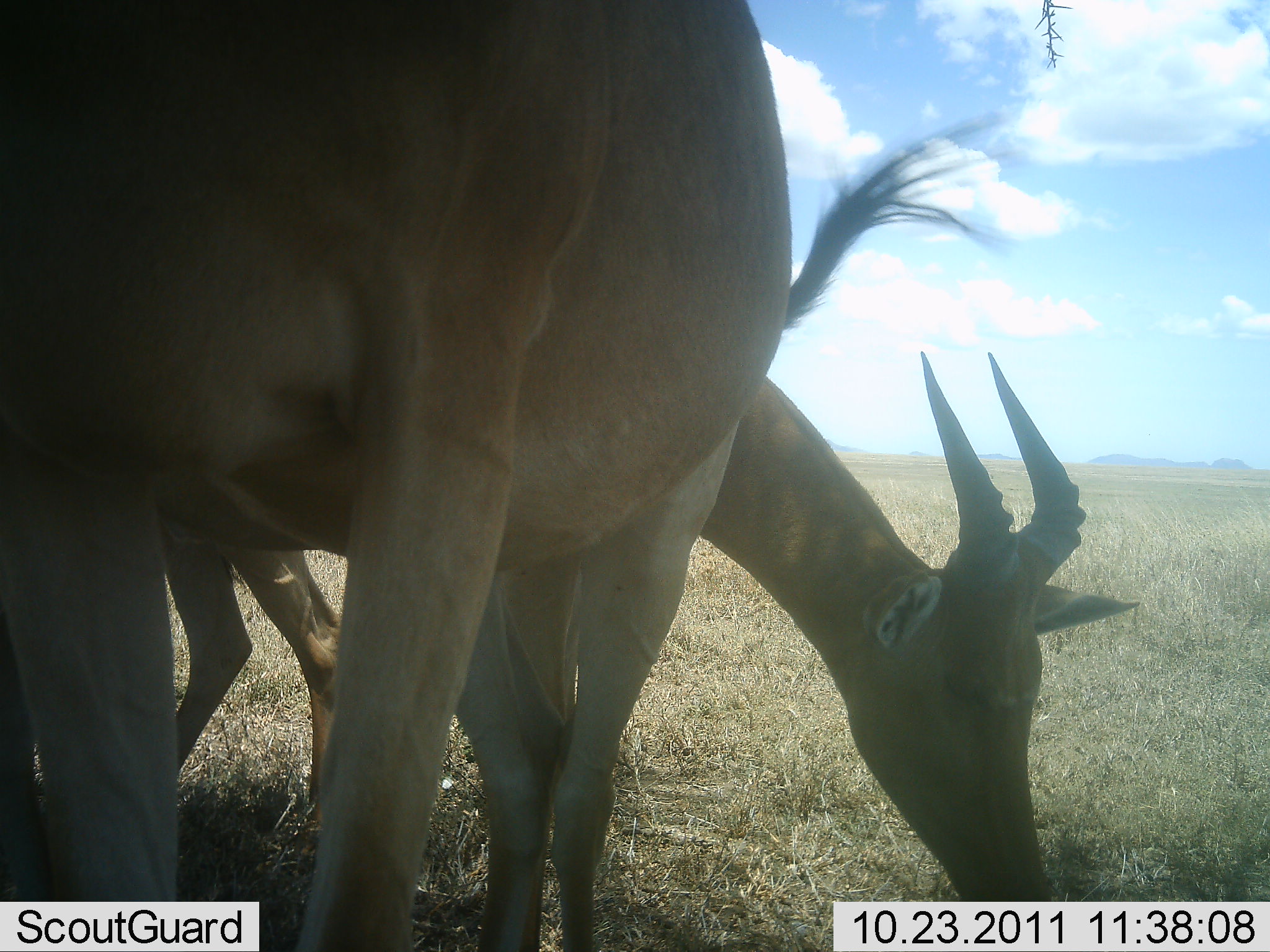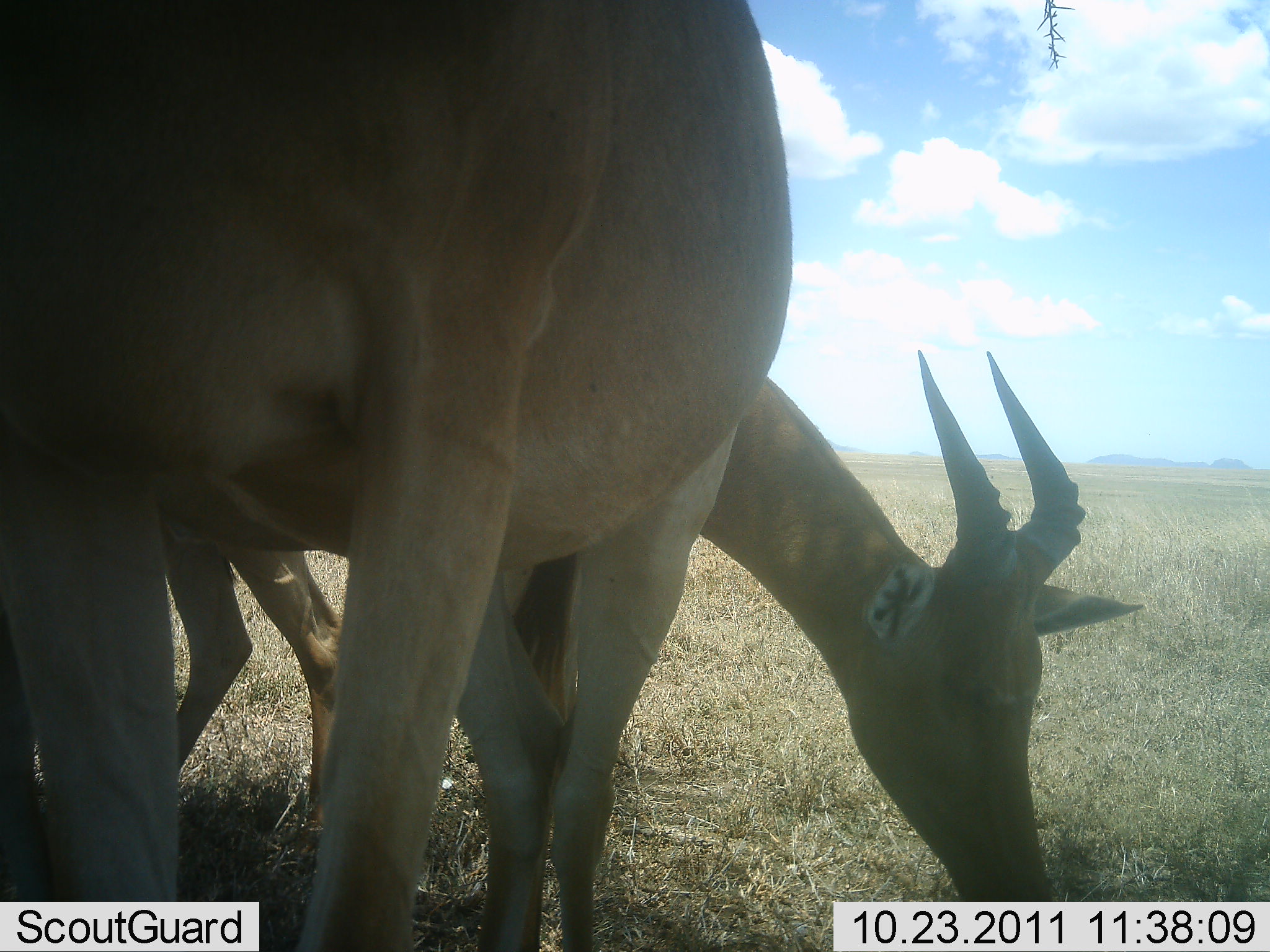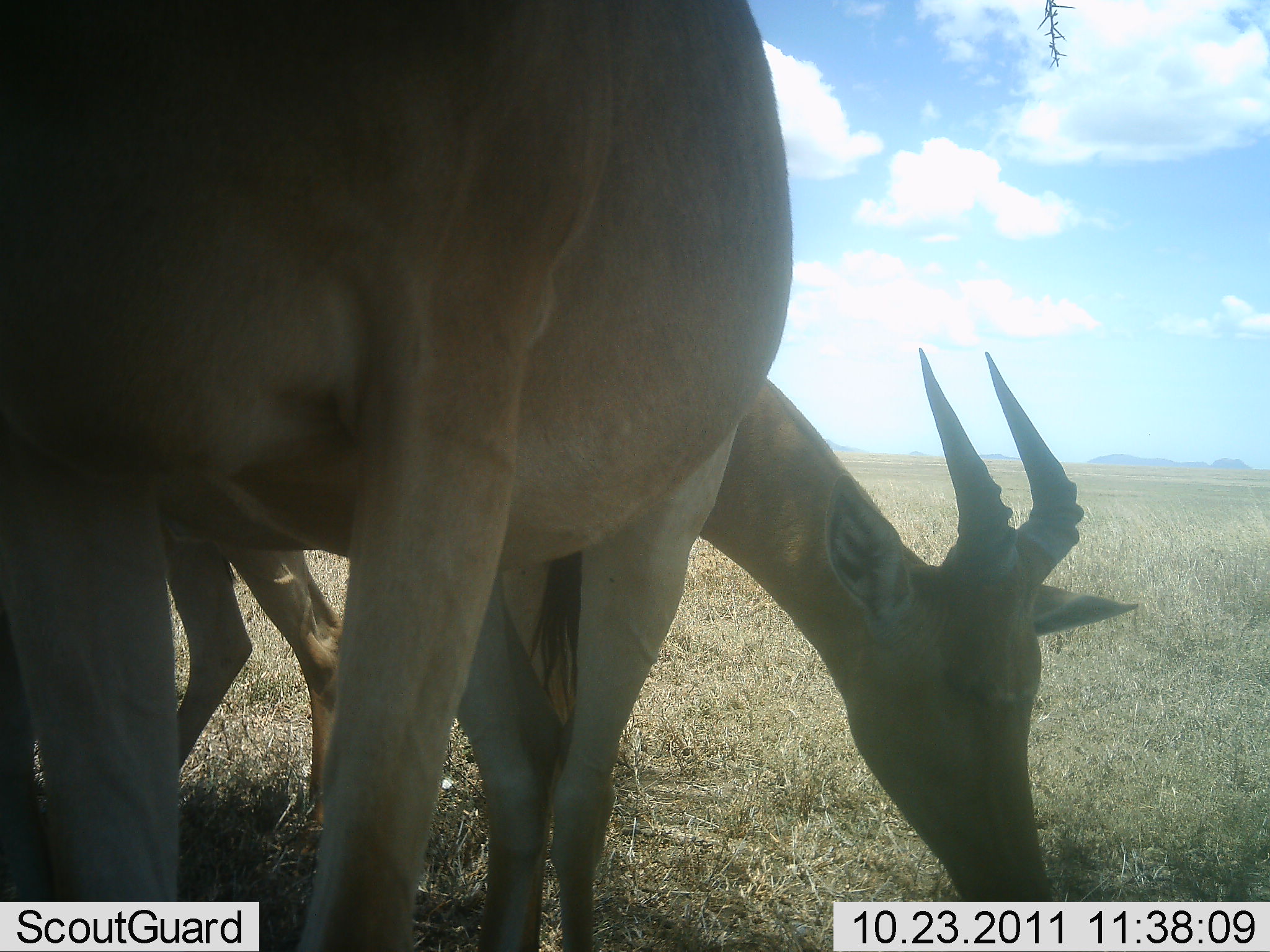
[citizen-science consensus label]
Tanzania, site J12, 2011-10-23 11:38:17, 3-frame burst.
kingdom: Animalia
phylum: Chordata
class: Mammalia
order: Artiodactyla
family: Bovidae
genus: Alcelaphus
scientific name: Alcelaphus buselaphus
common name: hartebeest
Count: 2.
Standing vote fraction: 50%.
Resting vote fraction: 10%.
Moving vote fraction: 10%.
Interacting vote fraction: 0%.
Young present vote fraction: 0%.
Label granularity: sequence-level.